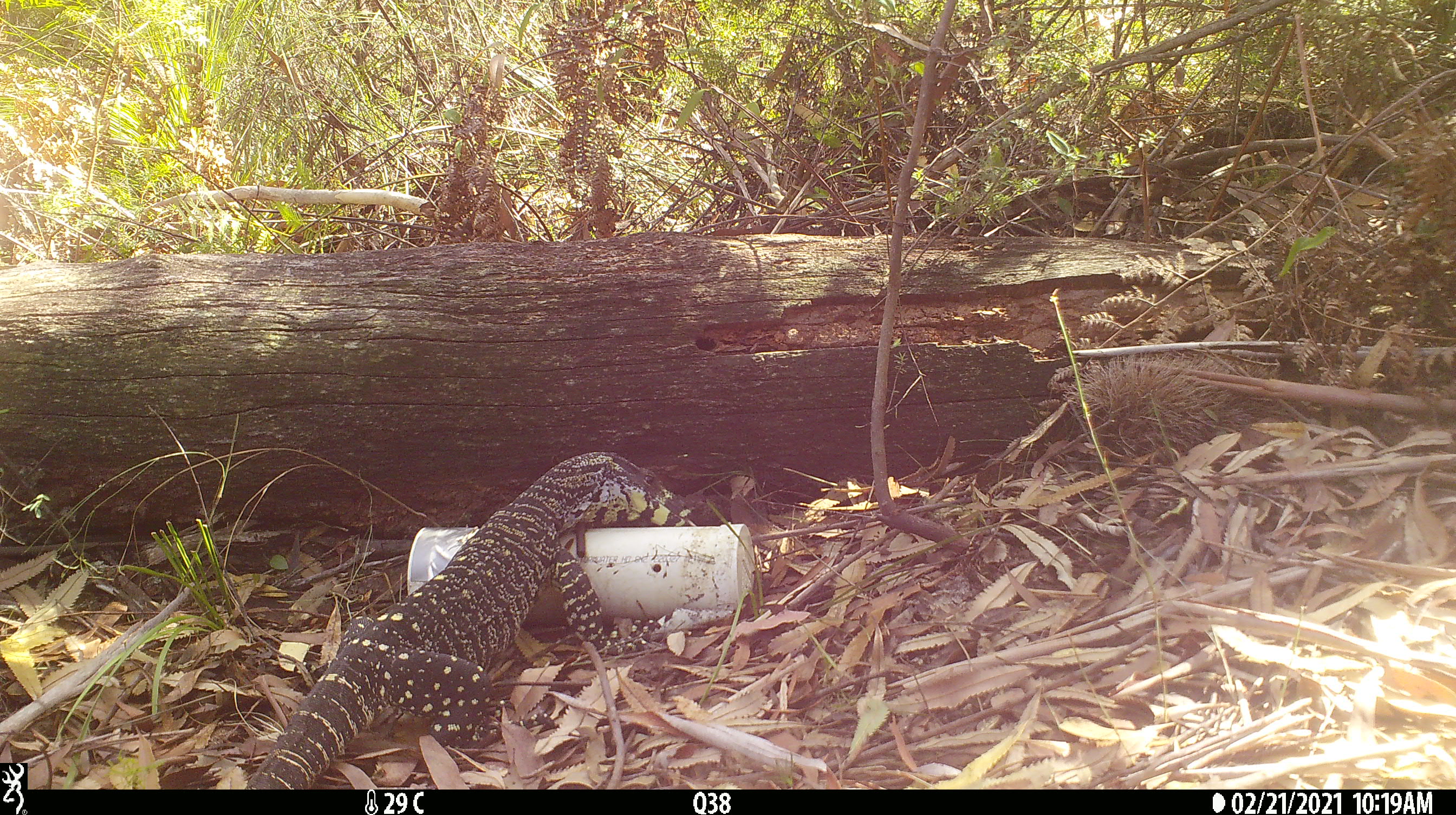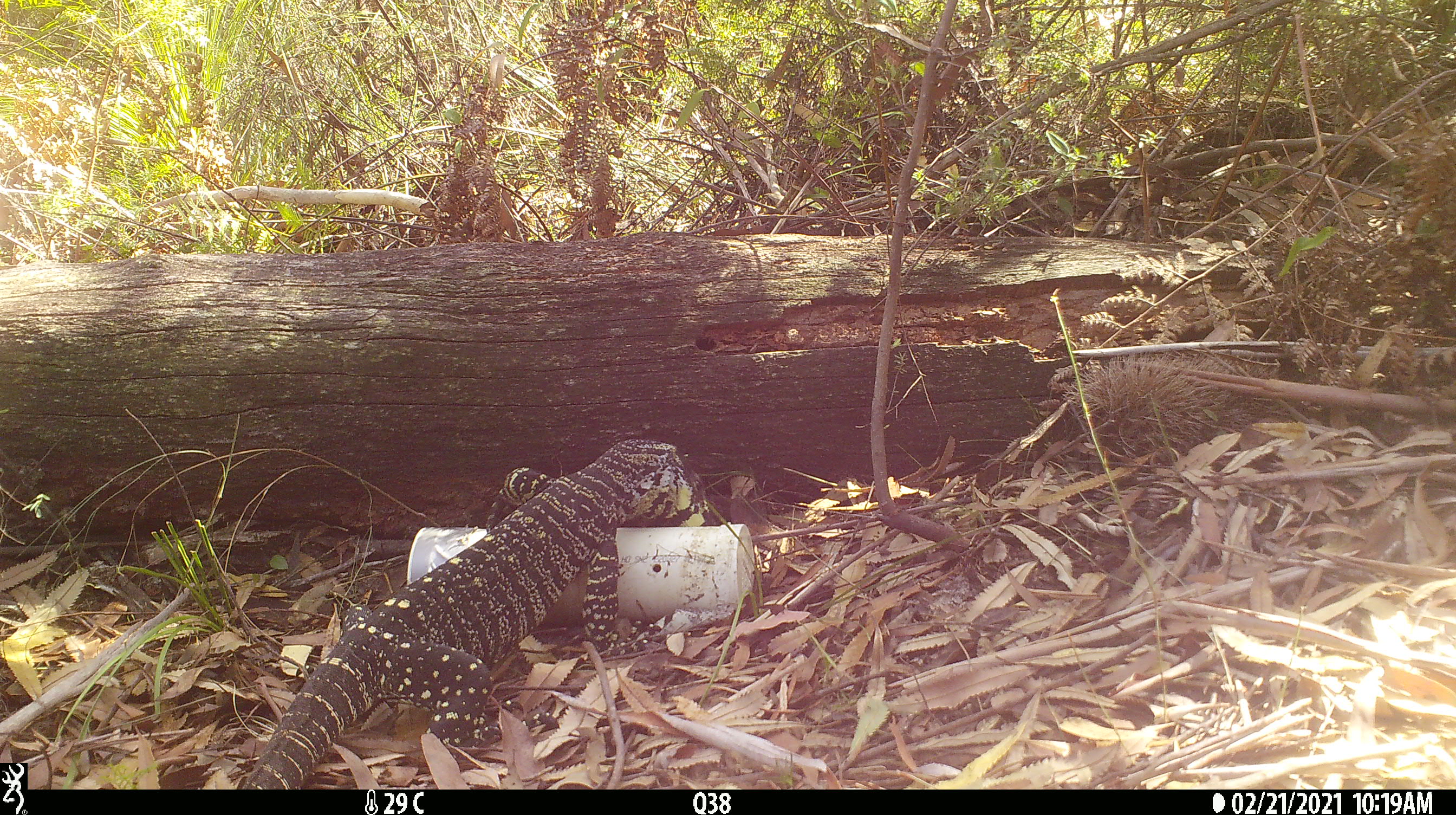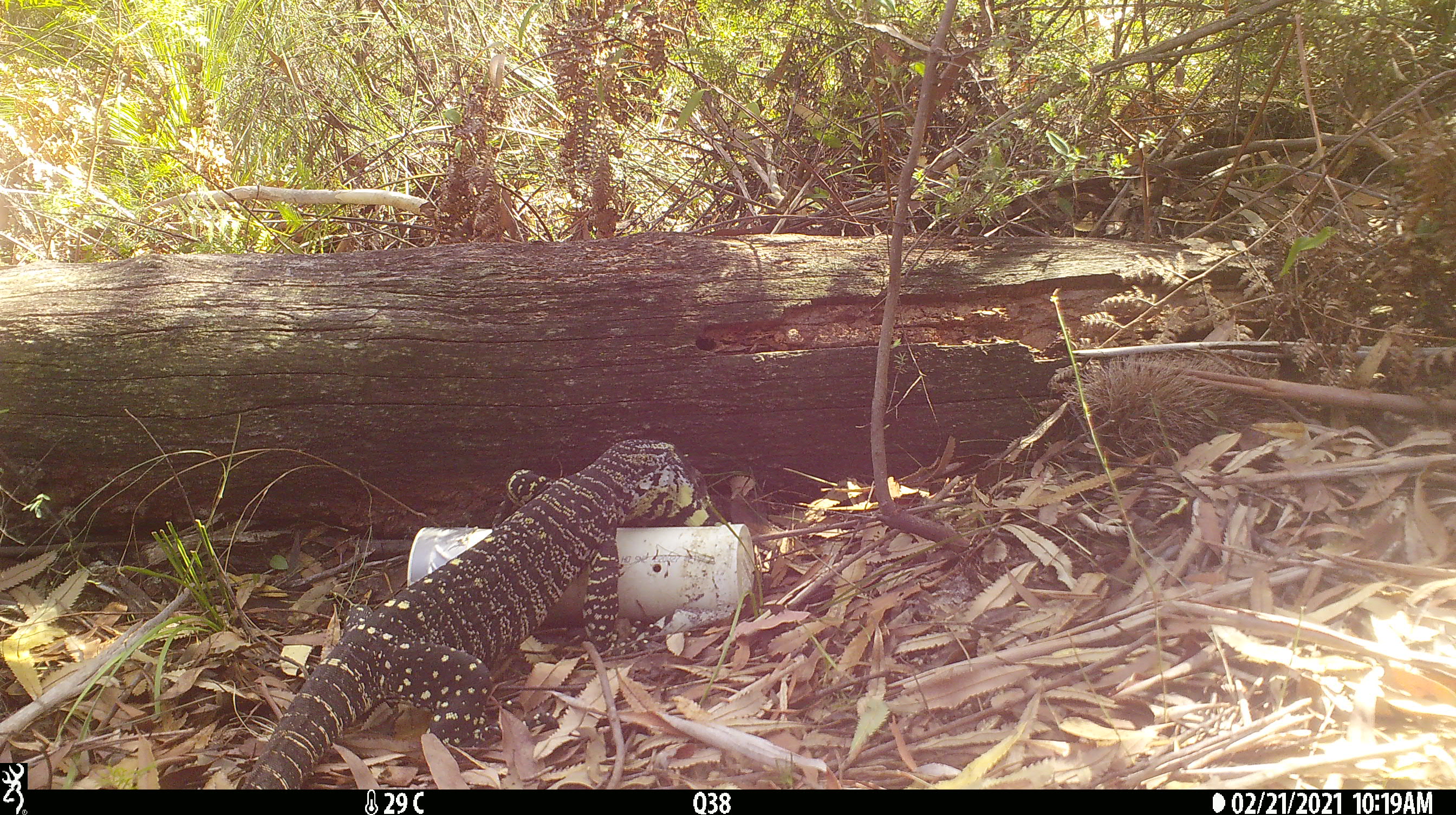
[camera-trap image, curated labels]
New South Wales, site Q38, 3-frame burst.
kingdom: Animalia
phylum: Chordata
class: Reptilia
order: Squamata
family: Varanidae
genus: Varanus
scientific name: Varanus varius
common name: lace monitor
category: goanna